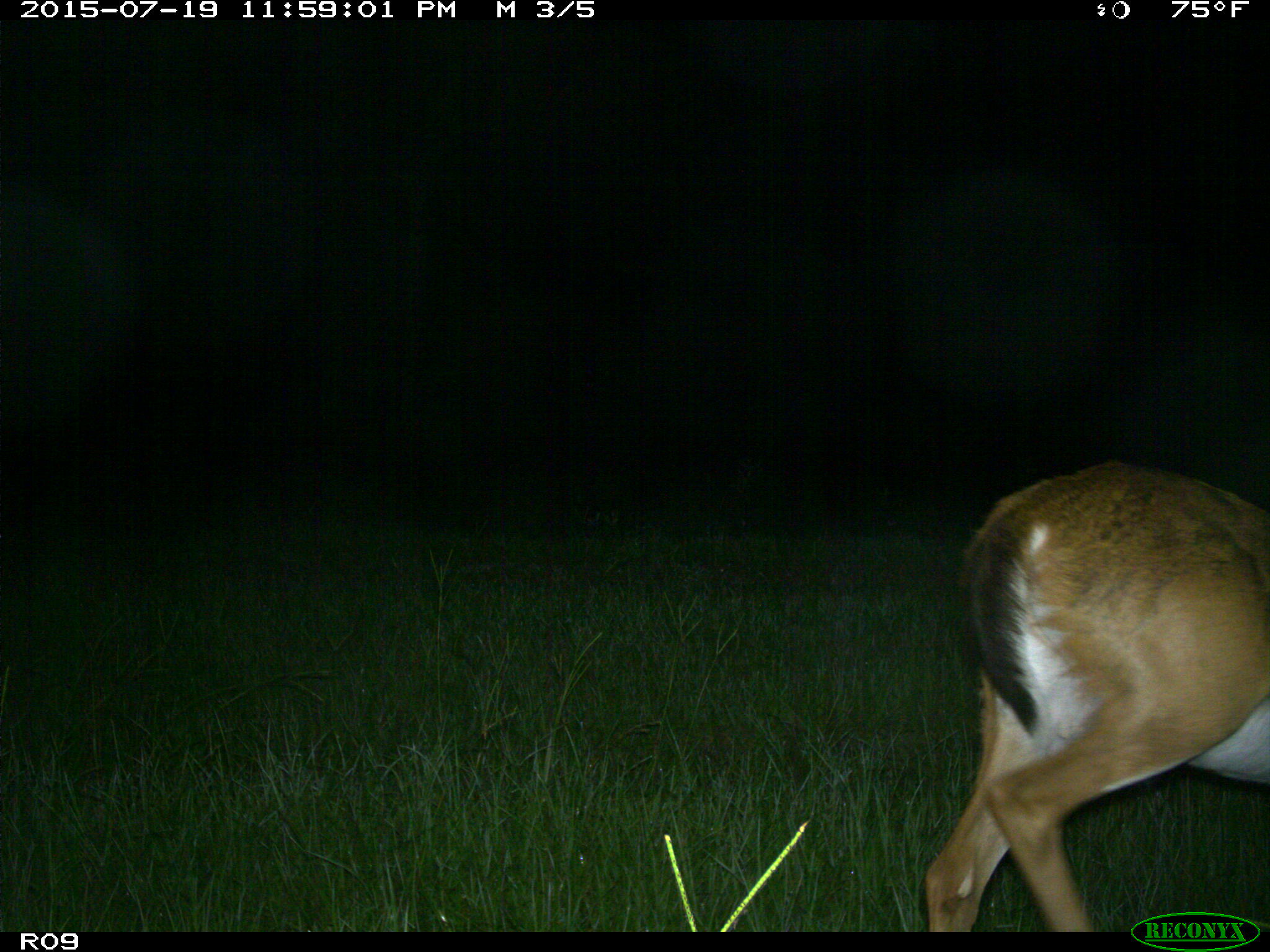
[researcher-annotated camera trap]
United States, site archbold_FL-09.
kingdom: Animalia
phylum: Chordata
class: Mammalia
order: Artiodactyla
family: Cervidae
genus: Odocoileus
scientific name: Odocoileus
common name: deer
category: unidentified deer